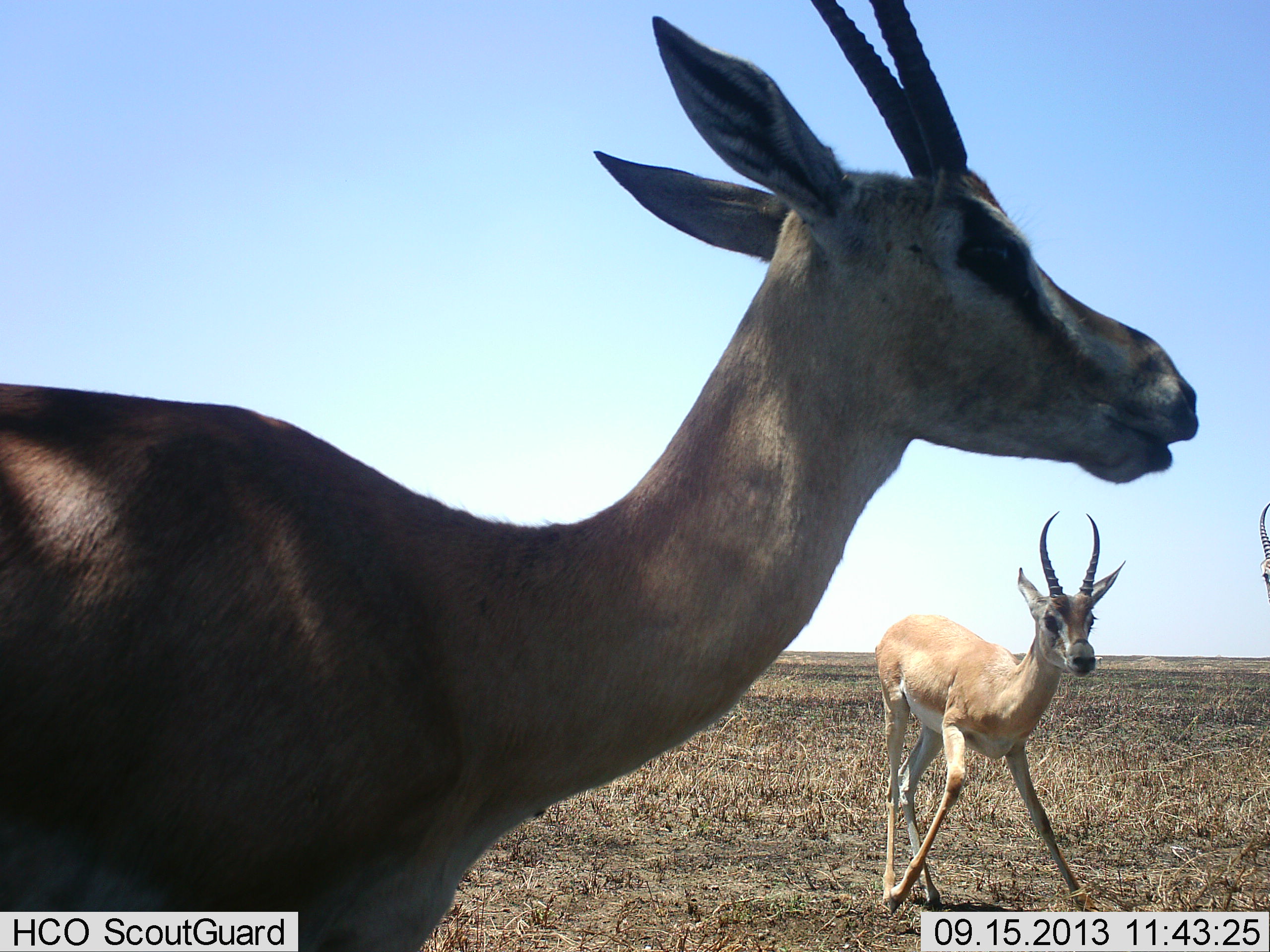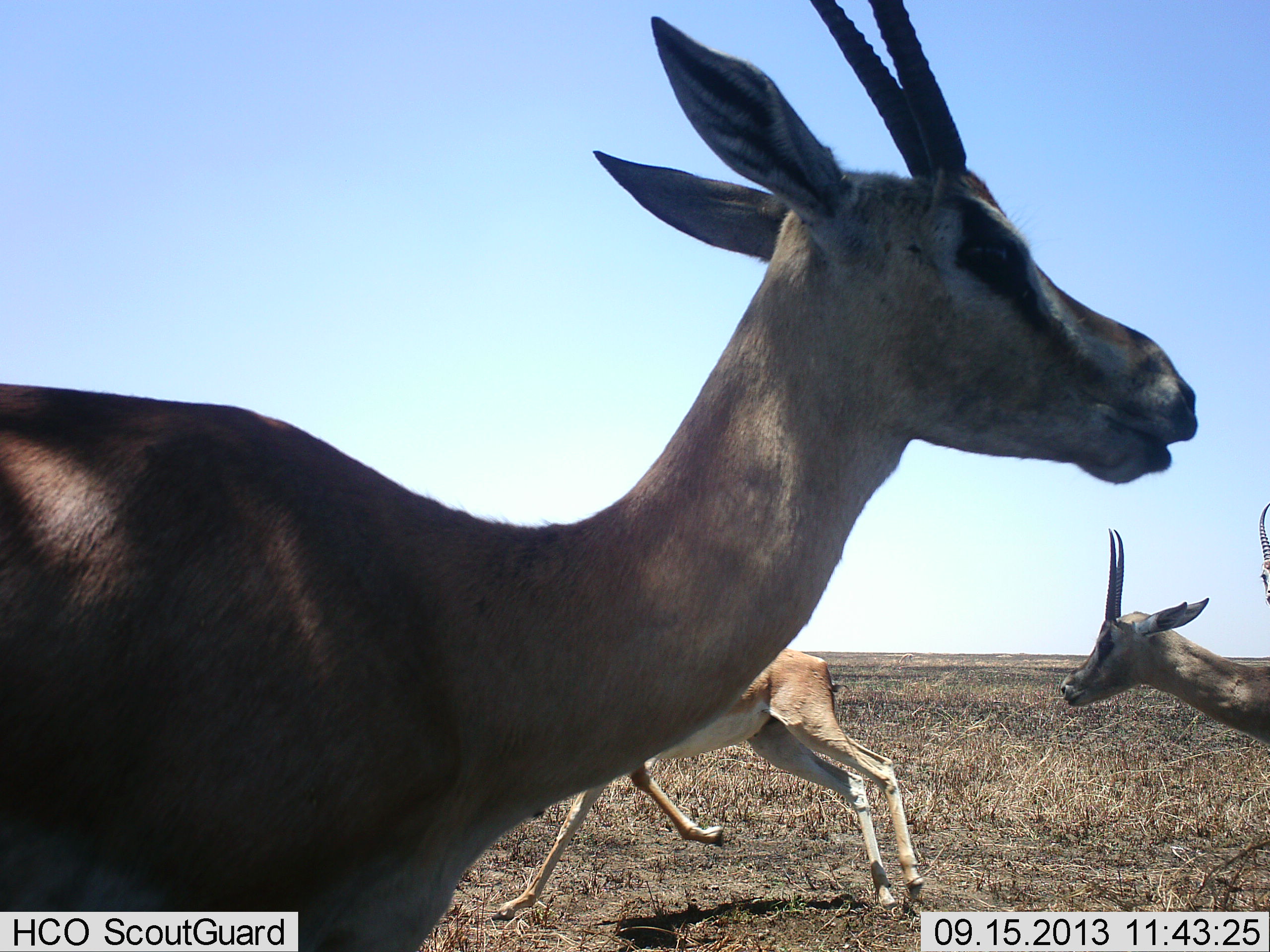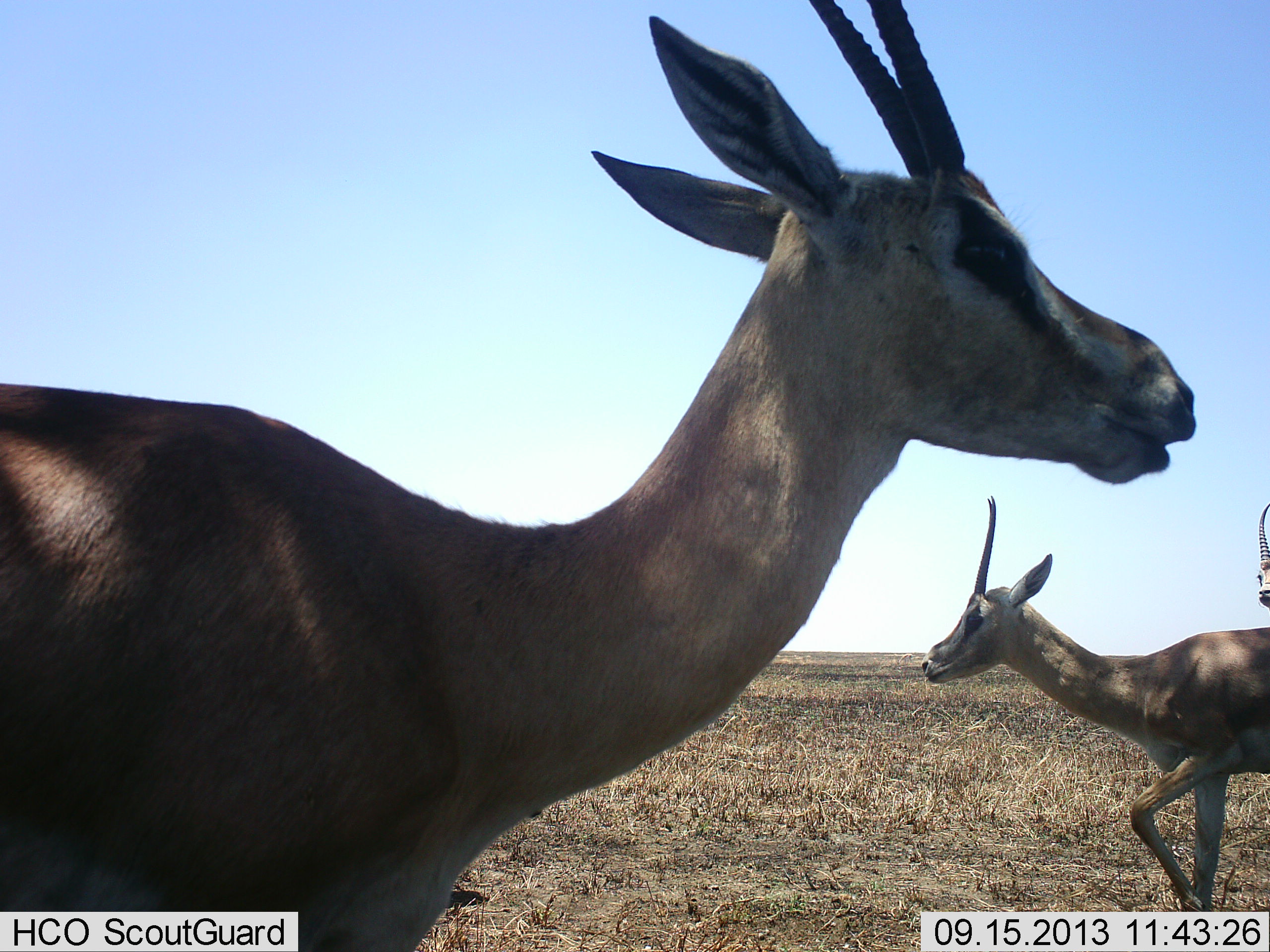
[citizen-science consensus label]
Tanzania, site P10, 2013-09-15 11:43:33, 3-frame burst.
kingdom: Animalia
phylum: Chordata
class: Mammalia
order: Artiodactyla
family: Bovidae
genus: Nanger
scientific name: Nanger granti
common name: grant's gazelle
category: gazellegrants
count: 4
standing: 78%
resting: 4%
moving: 81%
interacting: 41%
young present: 4%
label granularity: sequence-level